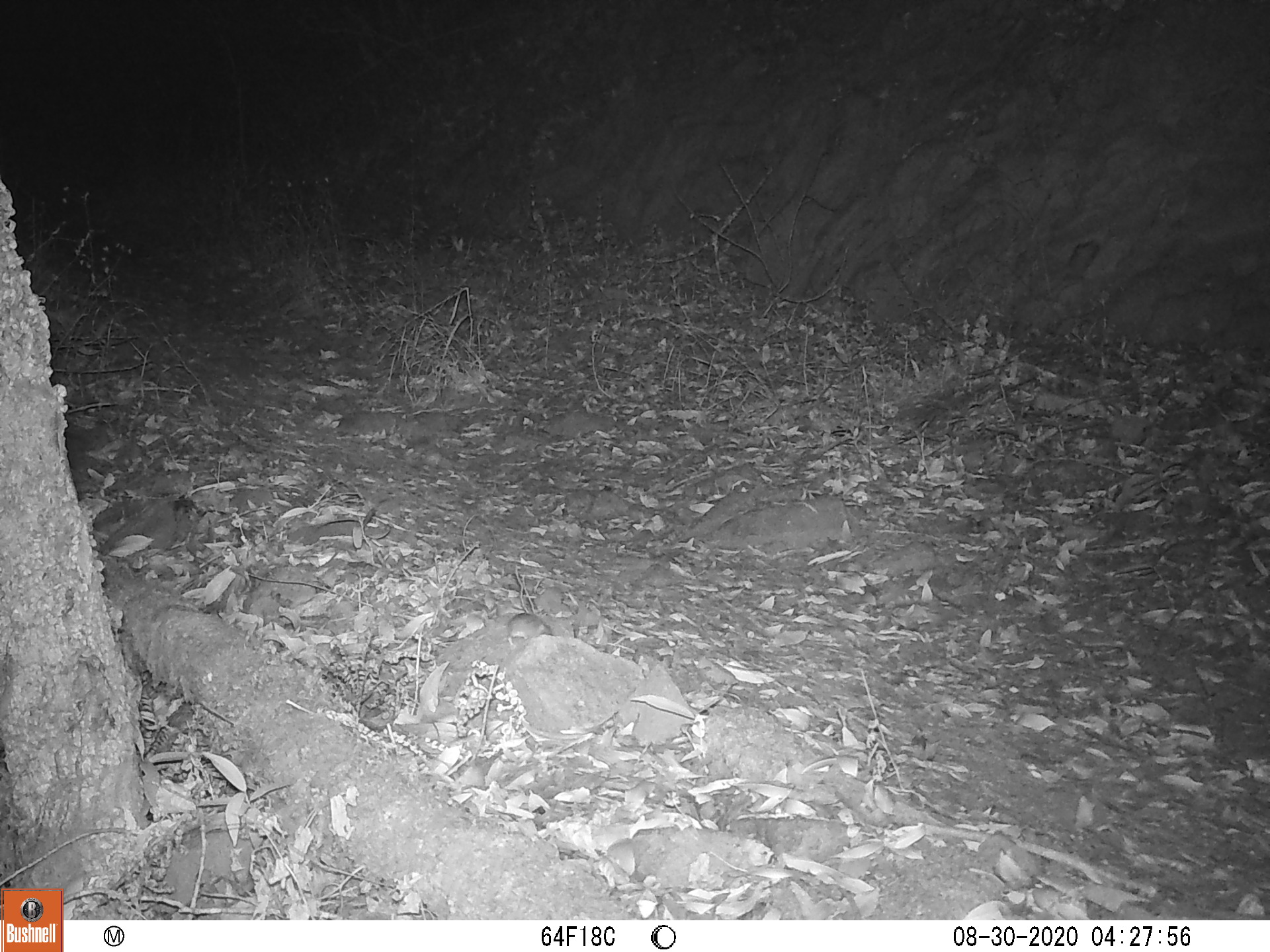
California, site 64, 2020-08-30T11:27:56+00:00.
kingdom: Animalia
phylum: Chordata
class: Mammalia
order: Rodentia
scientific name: Rodentia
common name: mouse or rat